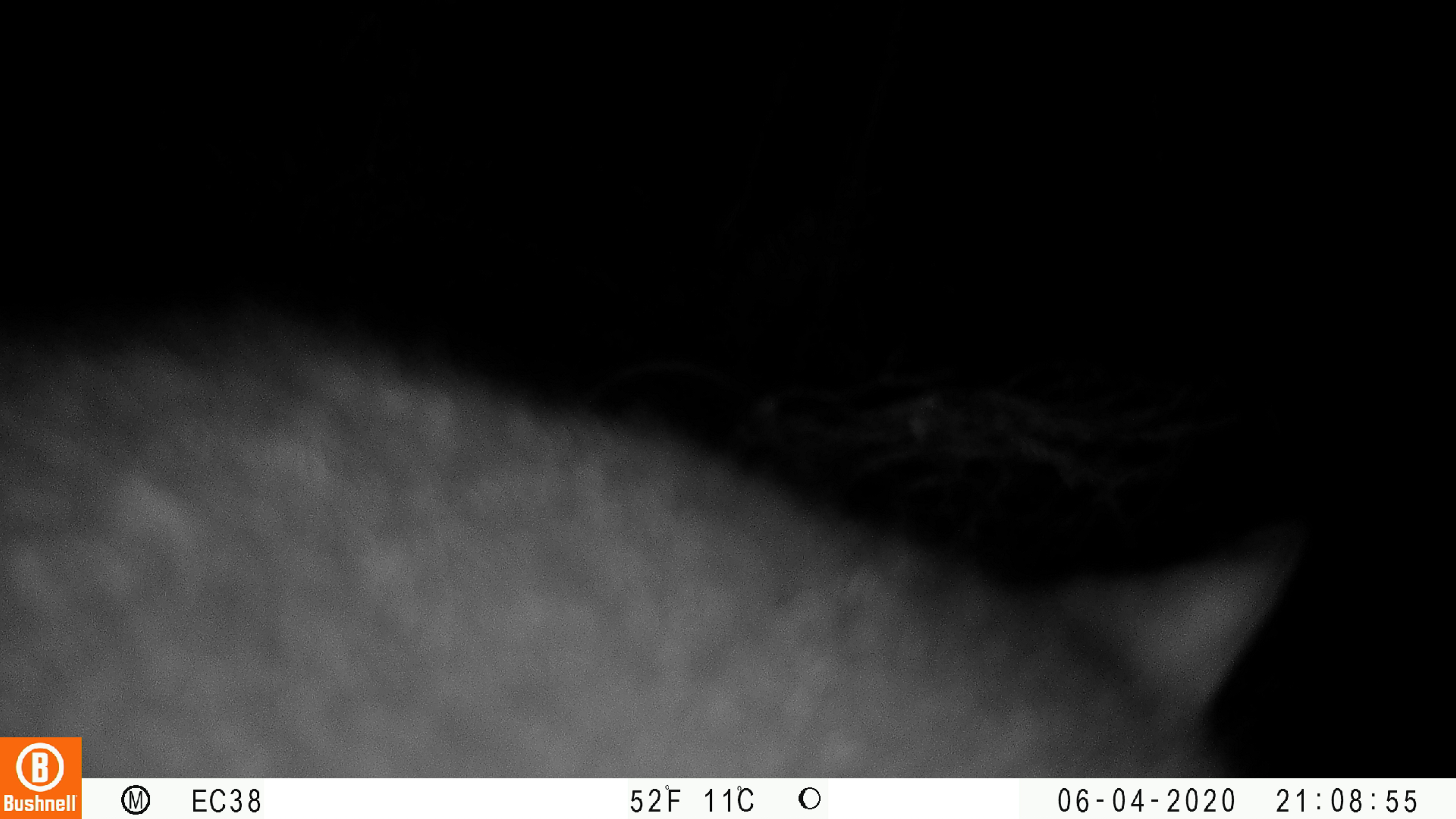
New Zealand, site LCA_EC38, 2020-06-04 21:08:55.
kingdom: Animalia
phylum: Chordata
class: Mammalia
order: Diprotodontia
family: Phalangeridae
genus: Trichosurus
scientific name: Trichosurus vulpecula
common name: common brushtail possum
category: possum